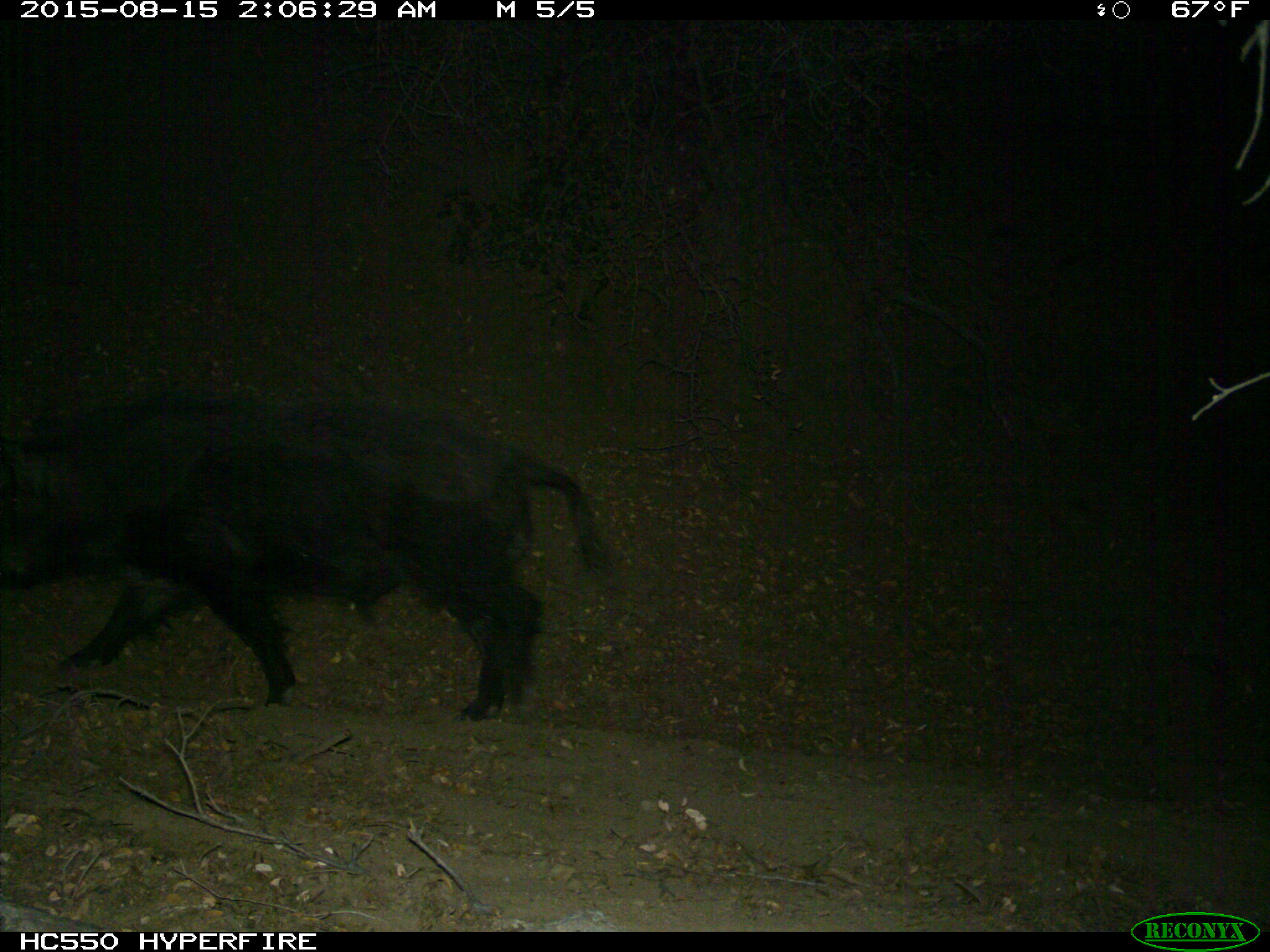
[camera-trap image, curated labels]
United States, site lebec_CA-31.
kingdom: Animalia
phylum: Chordata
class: Mammalia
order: Artiodactyla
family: Suidae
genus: Sus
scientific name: Sus scrofa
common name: wild boar